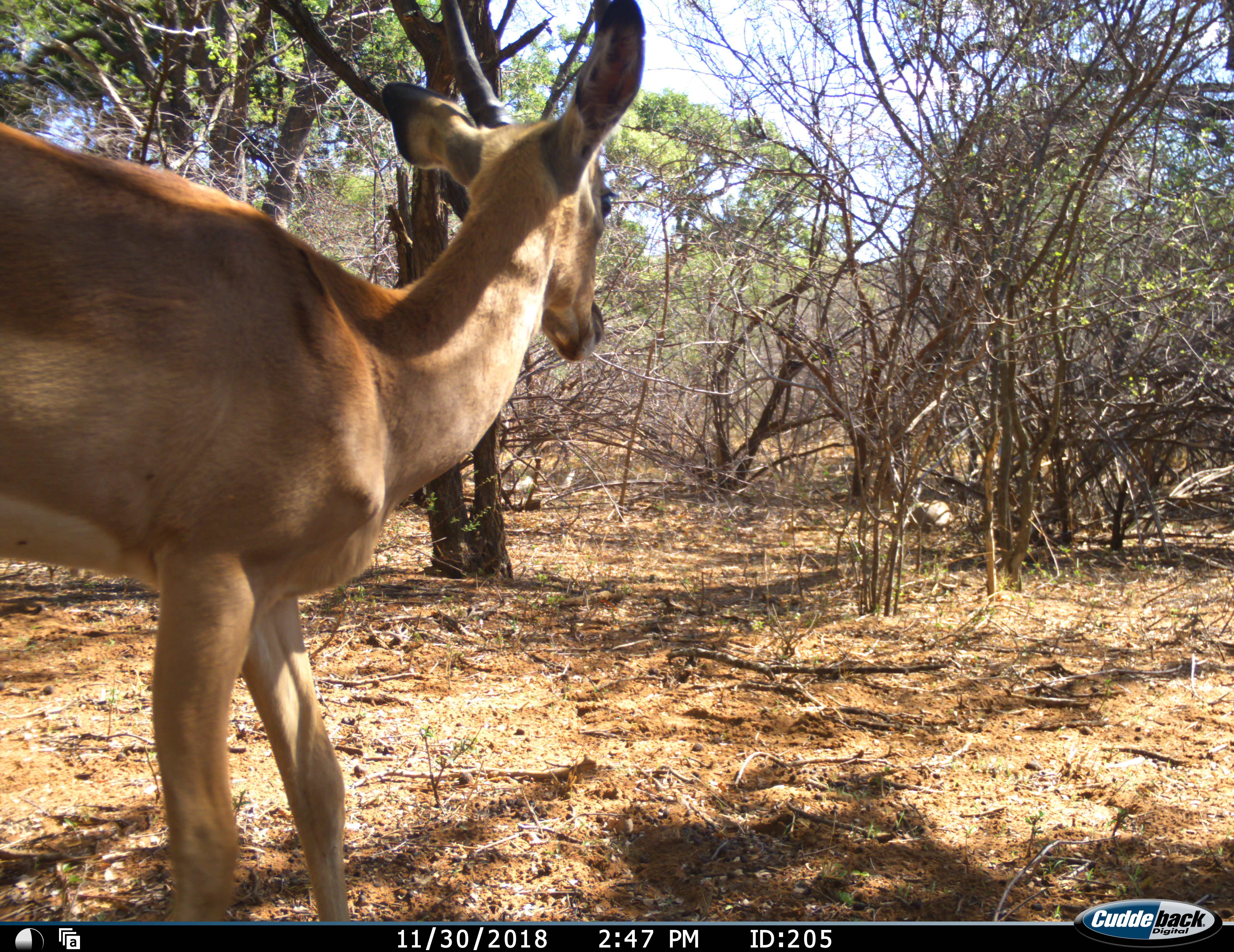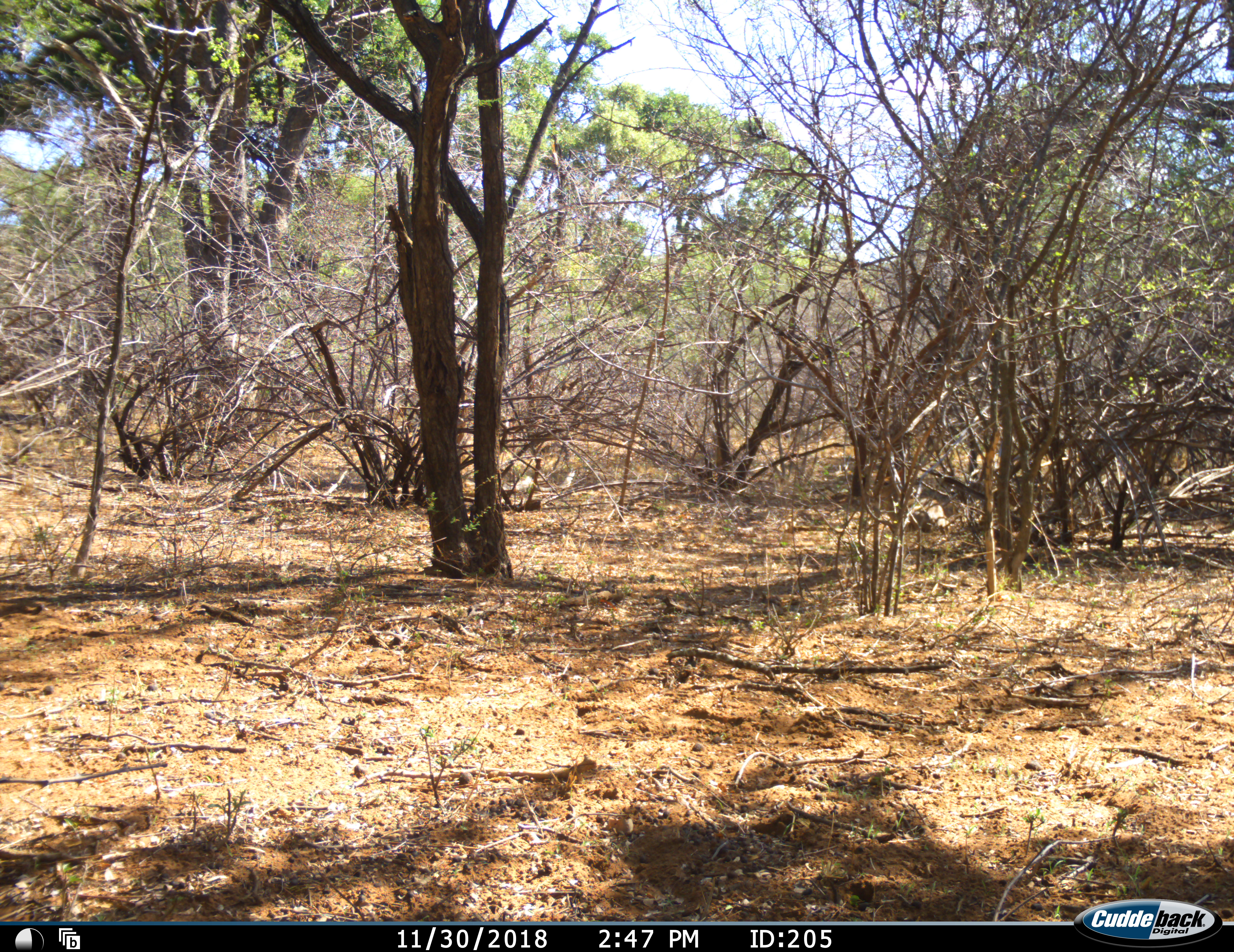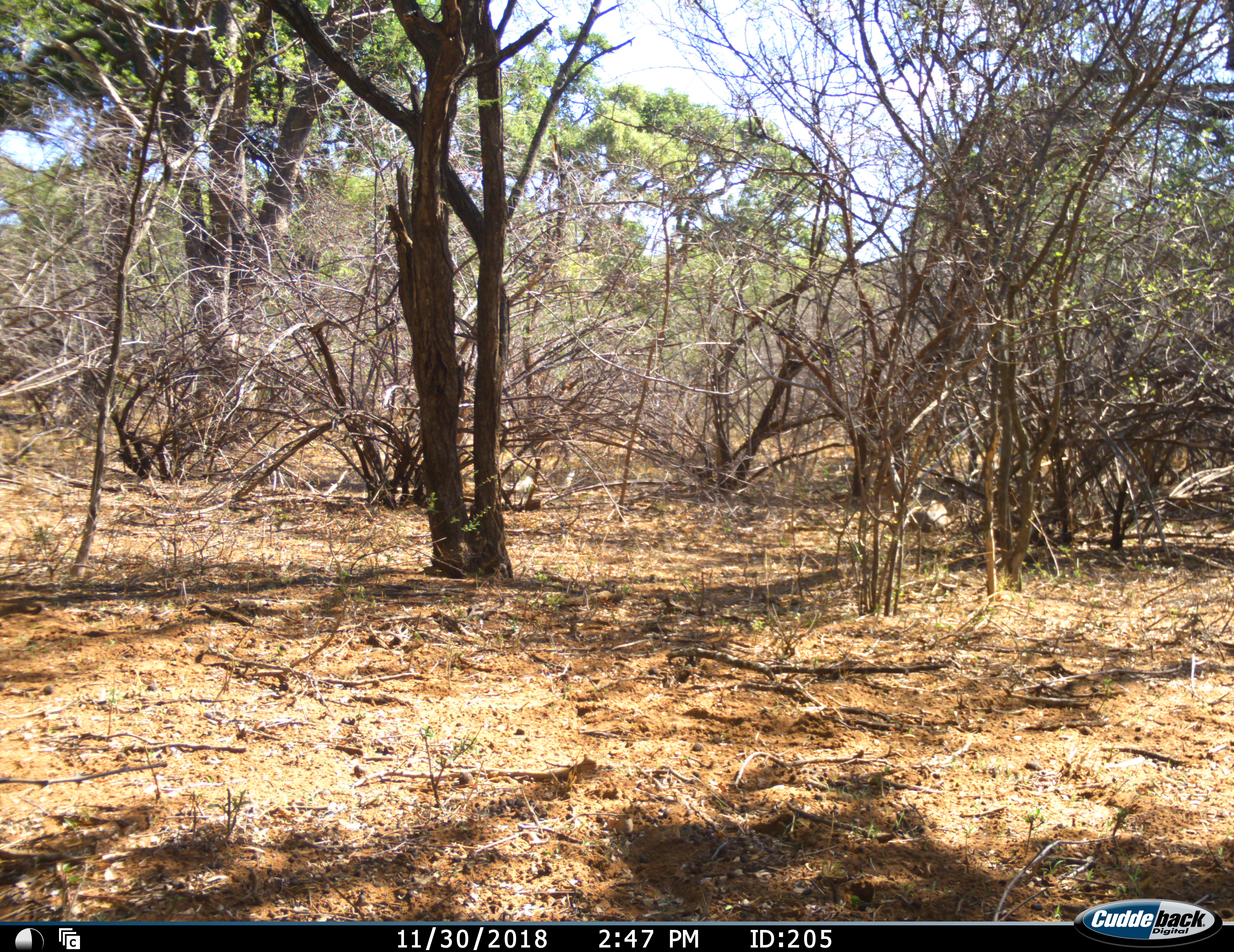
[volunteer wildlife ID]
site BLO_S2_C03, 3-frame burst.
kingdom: Animalia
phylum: Chordata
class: Mammalia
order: Artiodactyla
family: Bovidae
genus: Aepyceros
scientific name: Aepyceros melampus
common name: impala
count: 1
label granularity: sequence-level